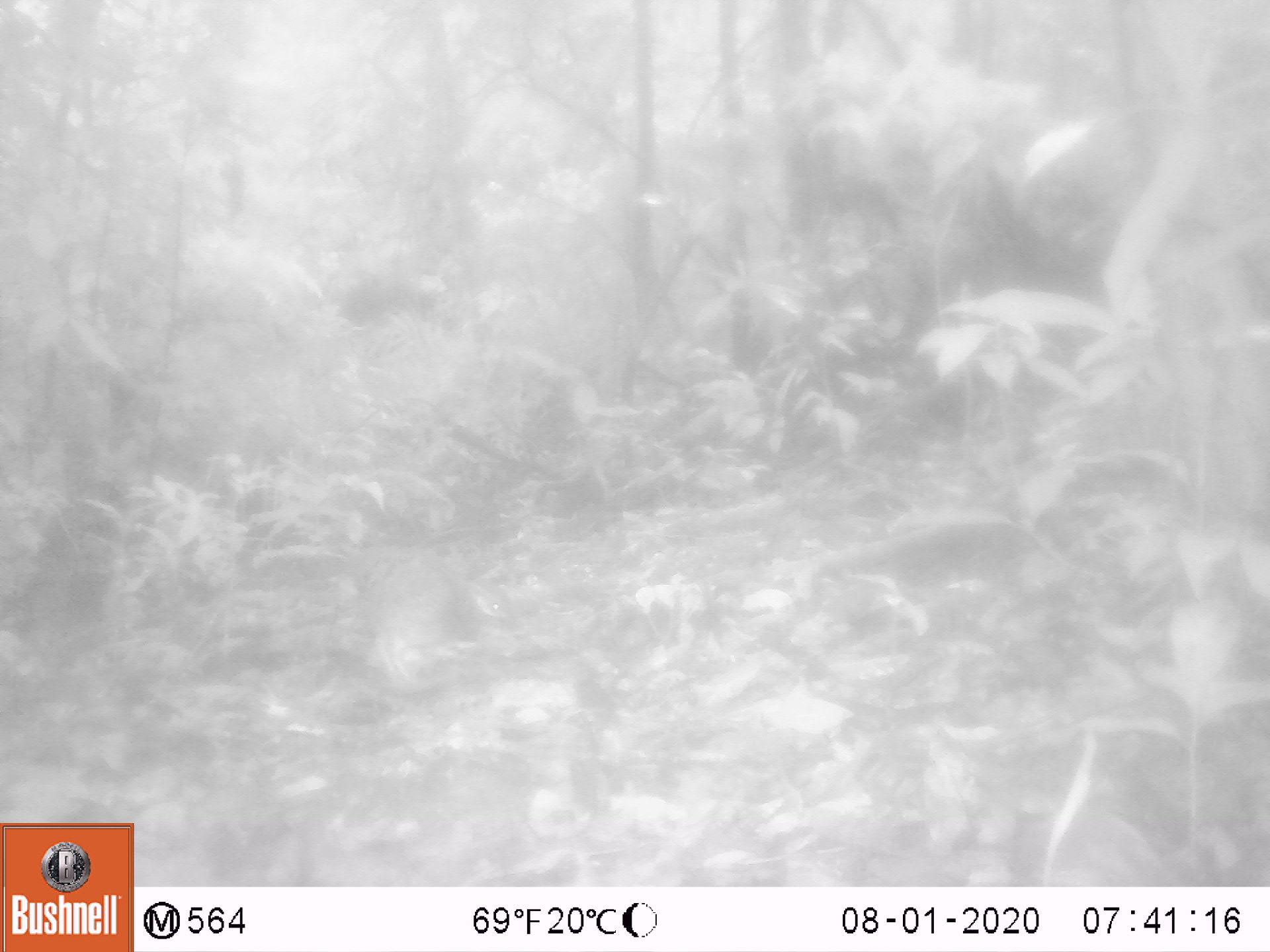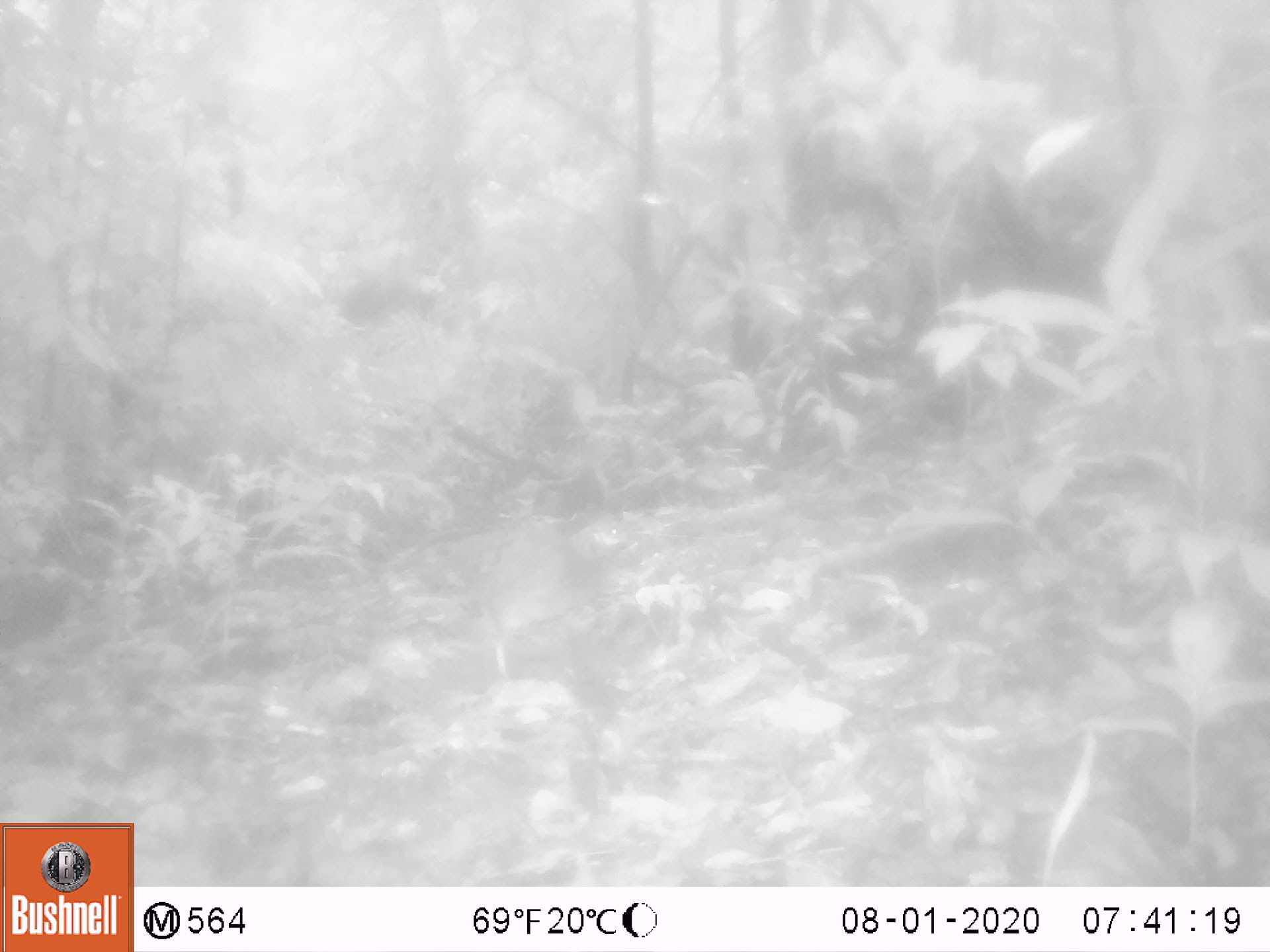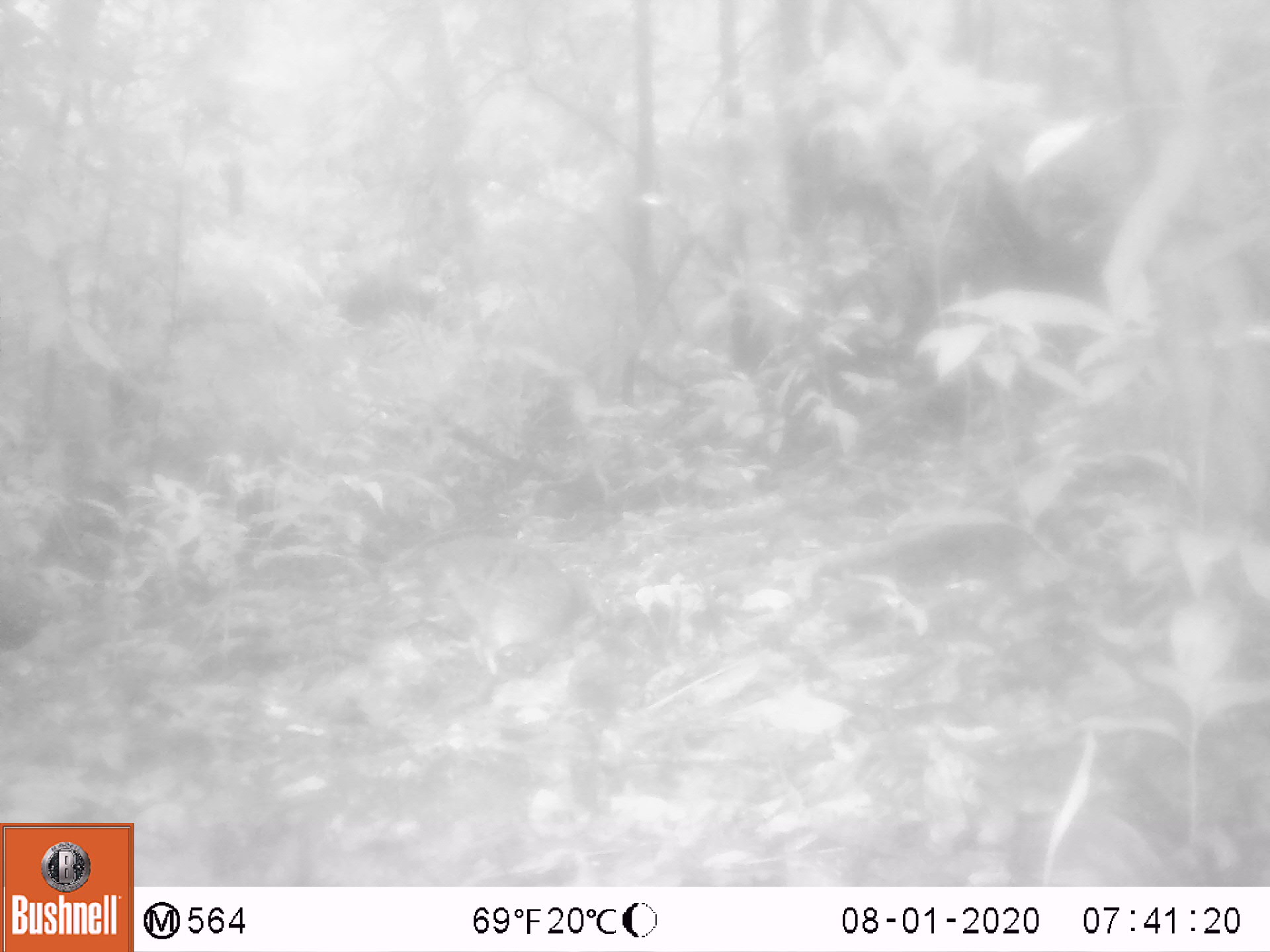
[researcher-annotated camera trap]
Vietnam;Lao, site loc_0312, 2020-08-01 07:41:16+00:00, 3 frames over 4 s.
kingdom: Animalia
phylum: Chordata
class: Aves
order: Galliformes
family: Phasianidae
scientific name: Phasianidae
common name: partridge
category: unidentified partridge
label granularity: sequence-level